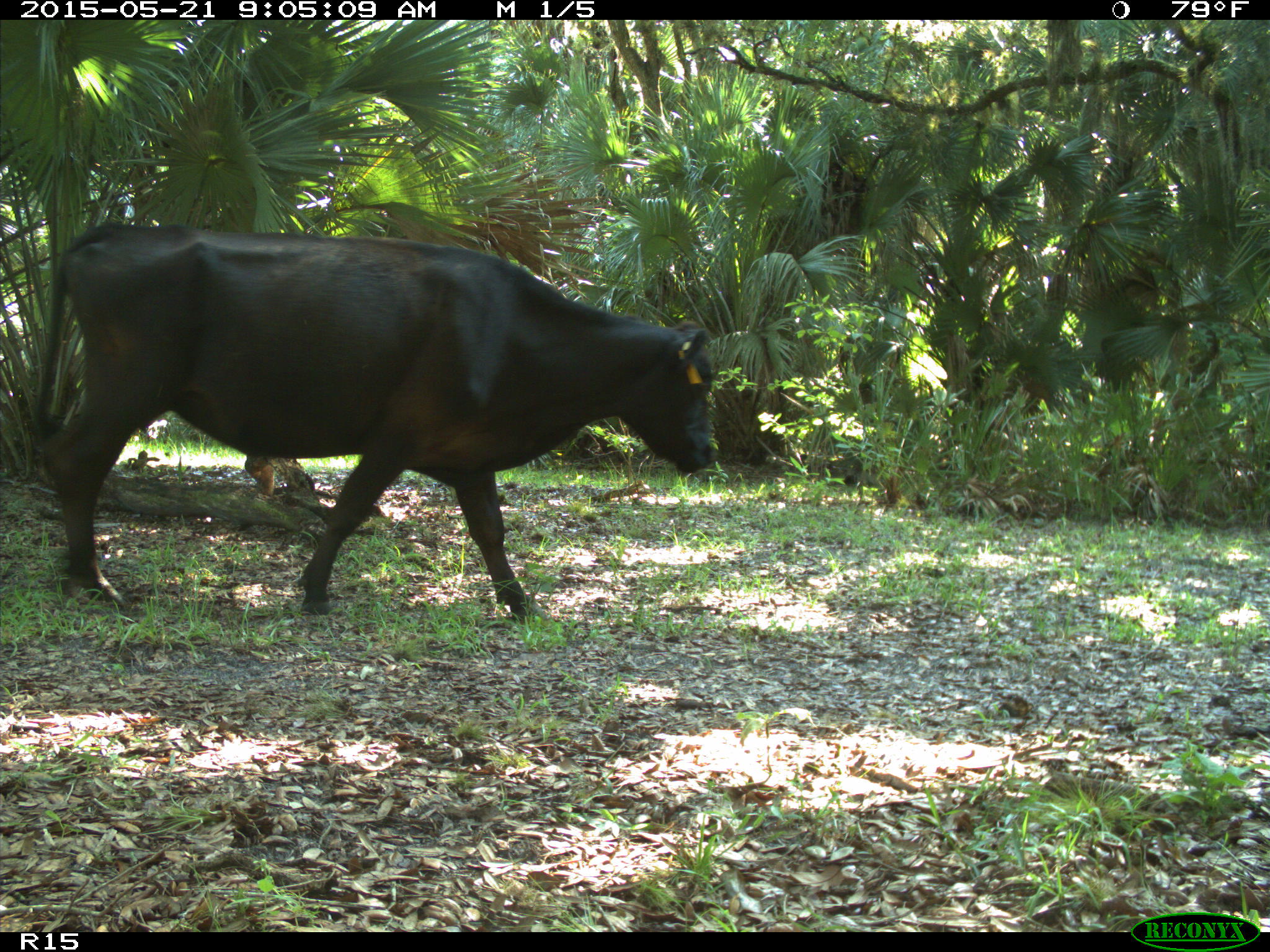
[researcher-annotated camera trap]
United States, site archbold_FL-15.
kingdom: Animalia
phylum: Chordata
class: Mammalia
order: Artiodactyla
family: Bovidae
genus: Bos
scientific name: Bos taurus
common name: domestic cow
Bos taurus (domestic cow).